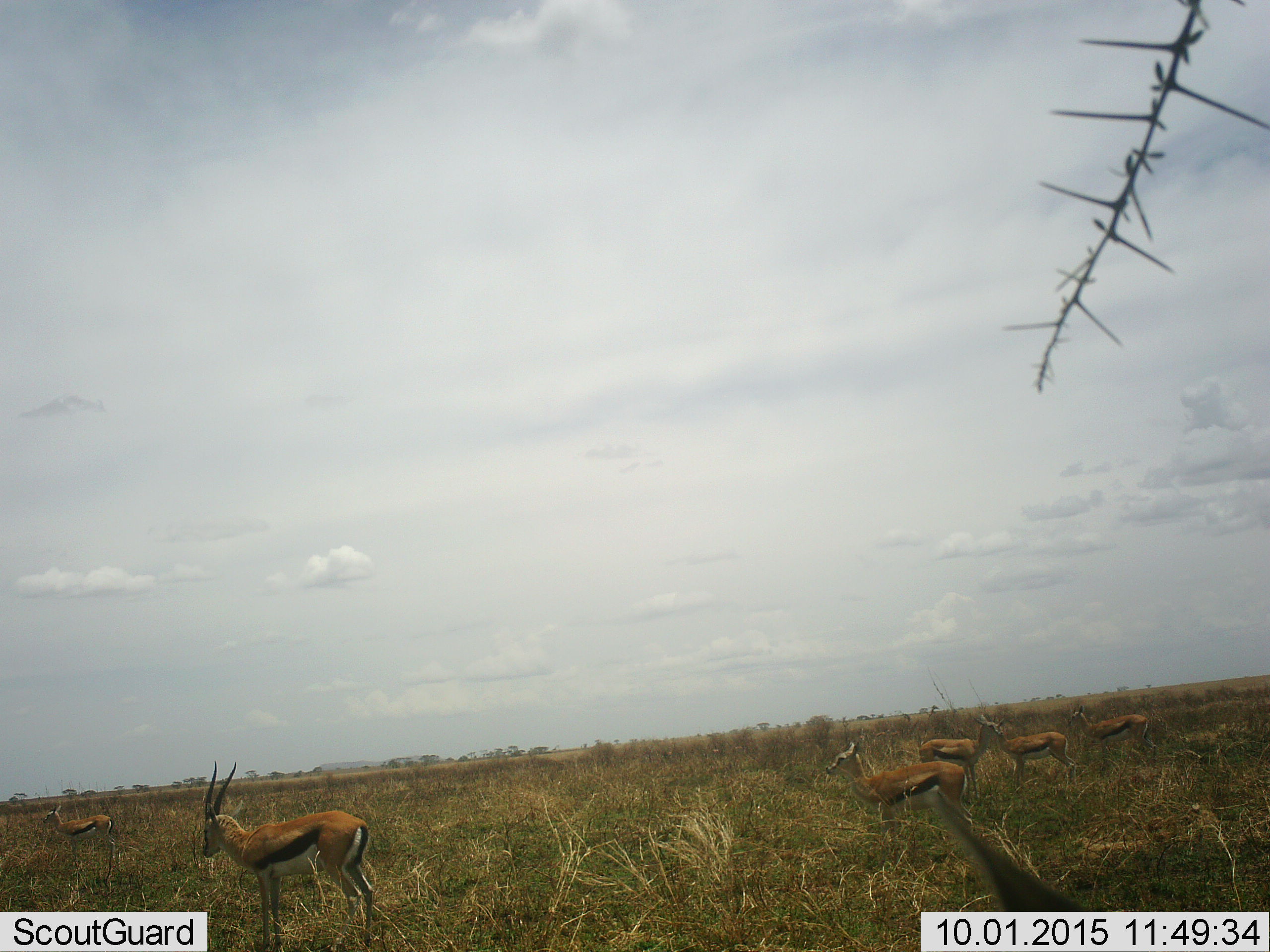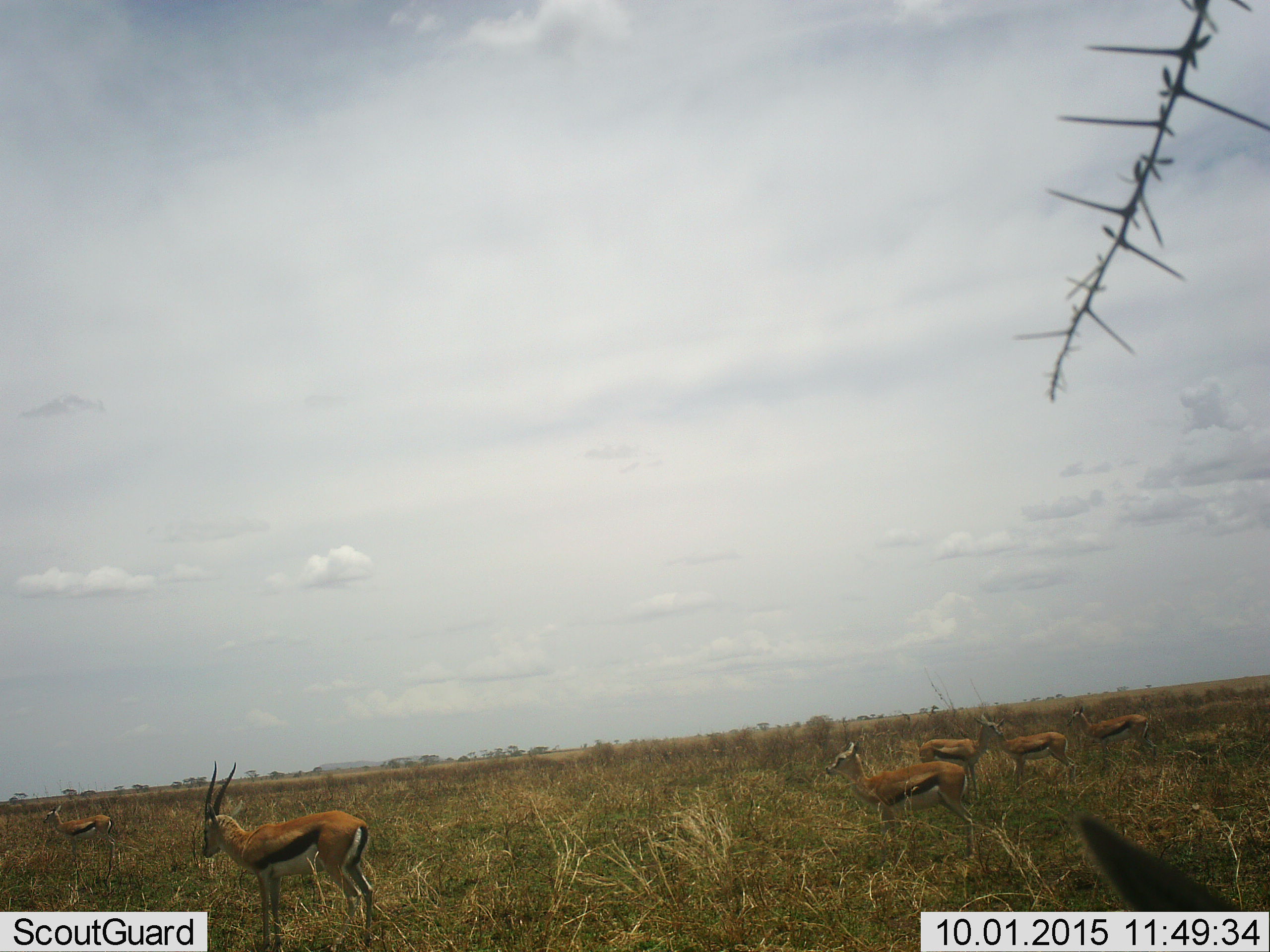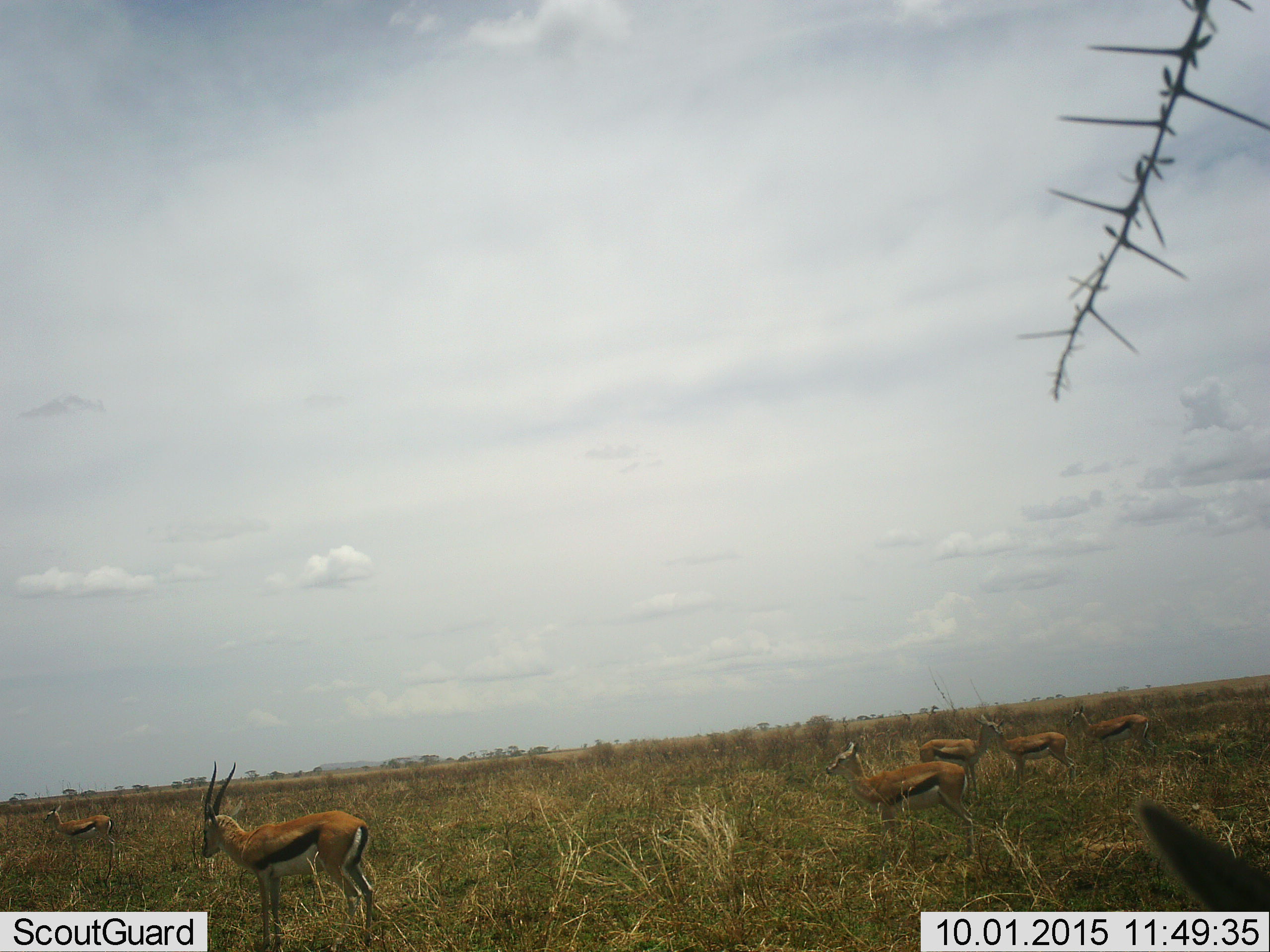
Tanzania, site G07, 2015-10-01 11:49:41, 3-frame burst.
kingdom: Animalia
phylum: Chordata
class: Mammalia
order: Artiodactyla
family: Bovidae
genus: Eudorcas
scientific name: Eudorcas thomsonii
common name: thomson's gazelle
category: gazellethomsons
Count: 7.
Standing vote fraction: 100%.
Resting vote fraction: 0%.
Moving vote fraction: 0%.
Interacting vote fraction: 0%.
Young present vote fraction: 0%.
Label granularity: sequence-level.